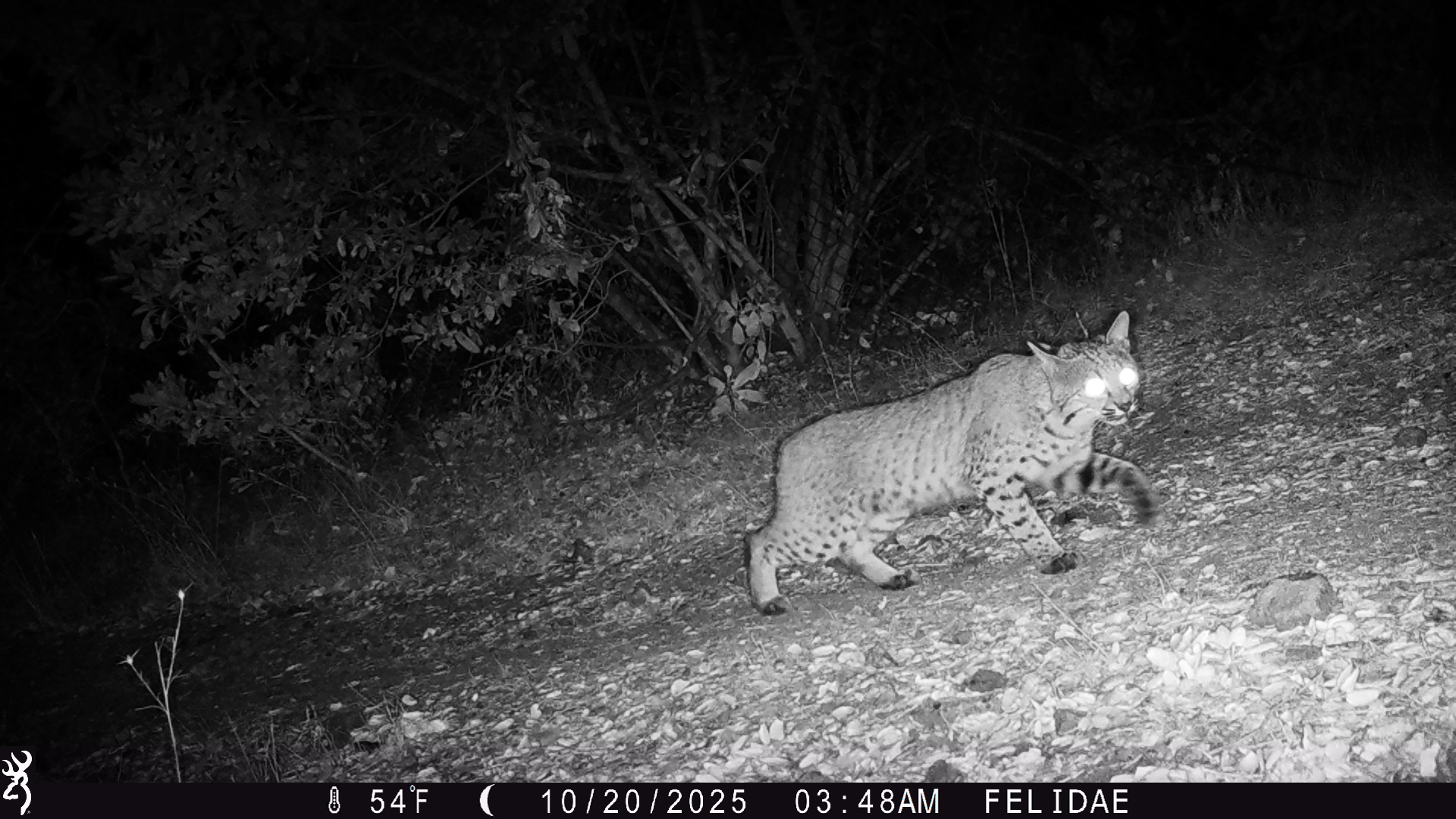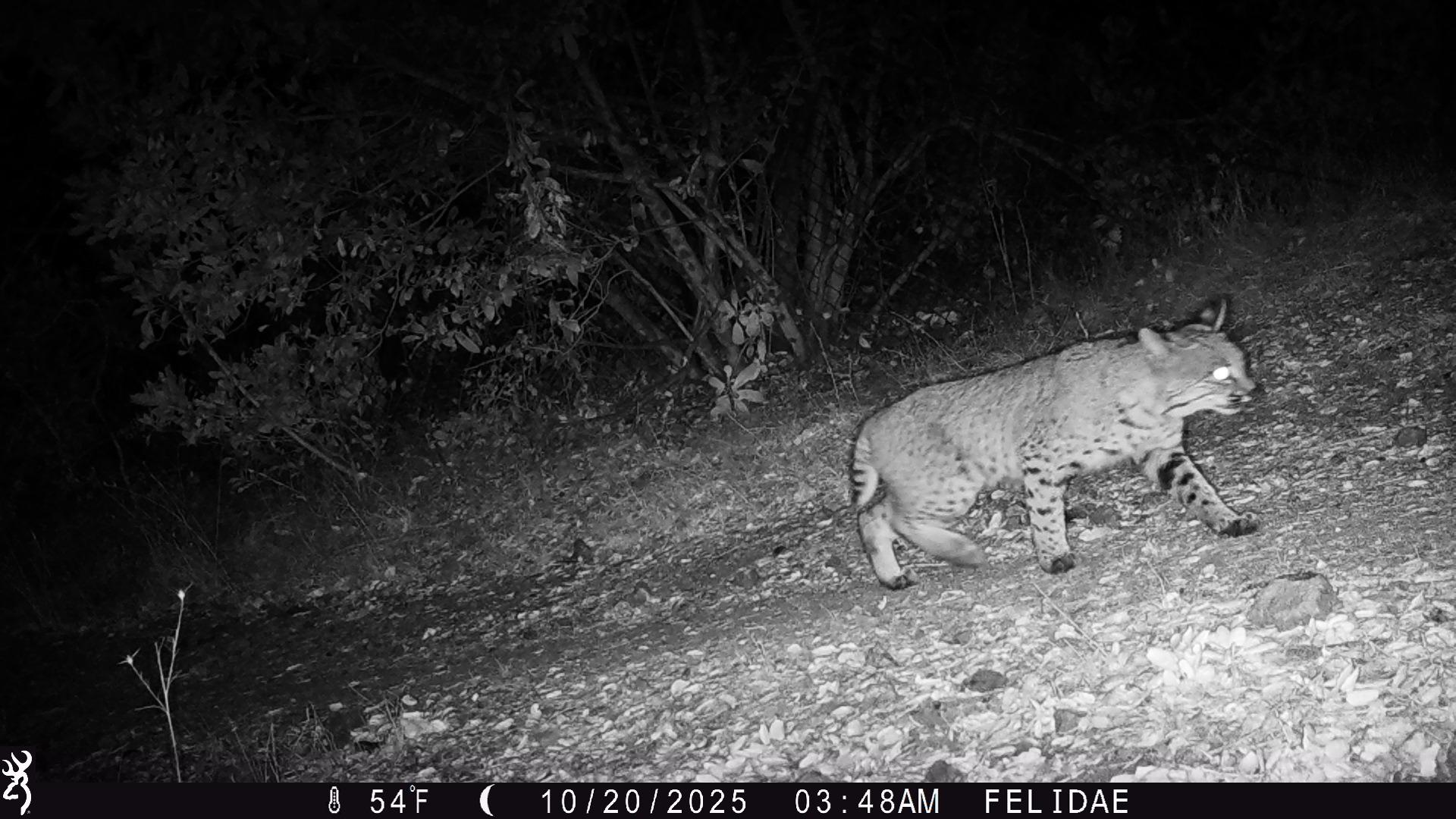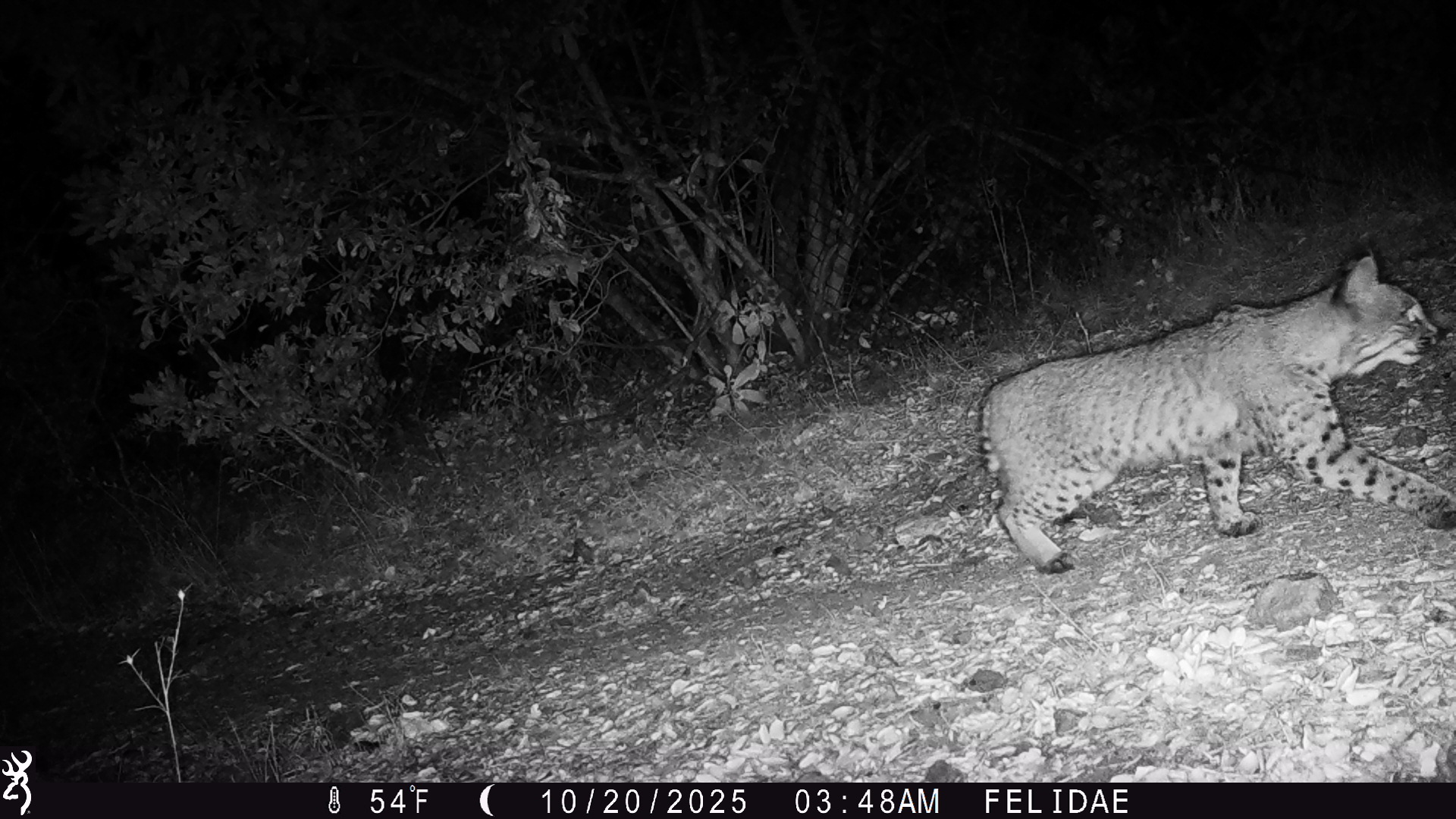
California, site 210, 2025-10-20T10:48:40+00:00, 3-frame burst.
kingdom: Animalia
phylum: Chordata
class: Mammalia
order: Carnivora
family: Felidae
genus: Lynx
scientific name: Lynx rufus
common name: bobcat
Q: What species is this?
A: Bobcat (Lynx rufus).